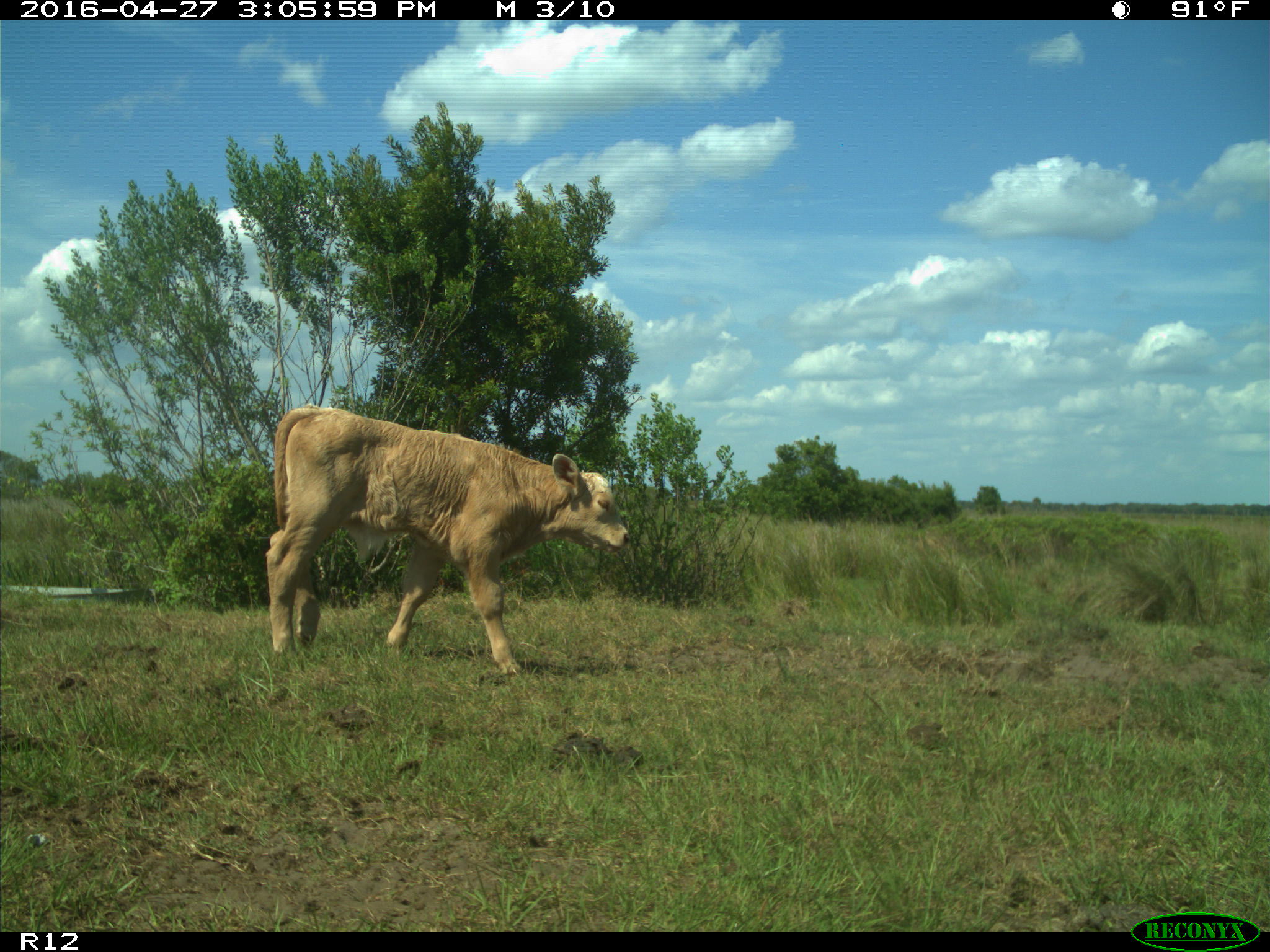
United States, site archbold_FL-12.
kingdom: Animalia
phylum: Chordata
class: Mammalia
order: Artiodactyla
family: Bovidae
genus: Bos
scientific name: Bos taurus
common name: domestic cow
Bos taurus (domestic cow).